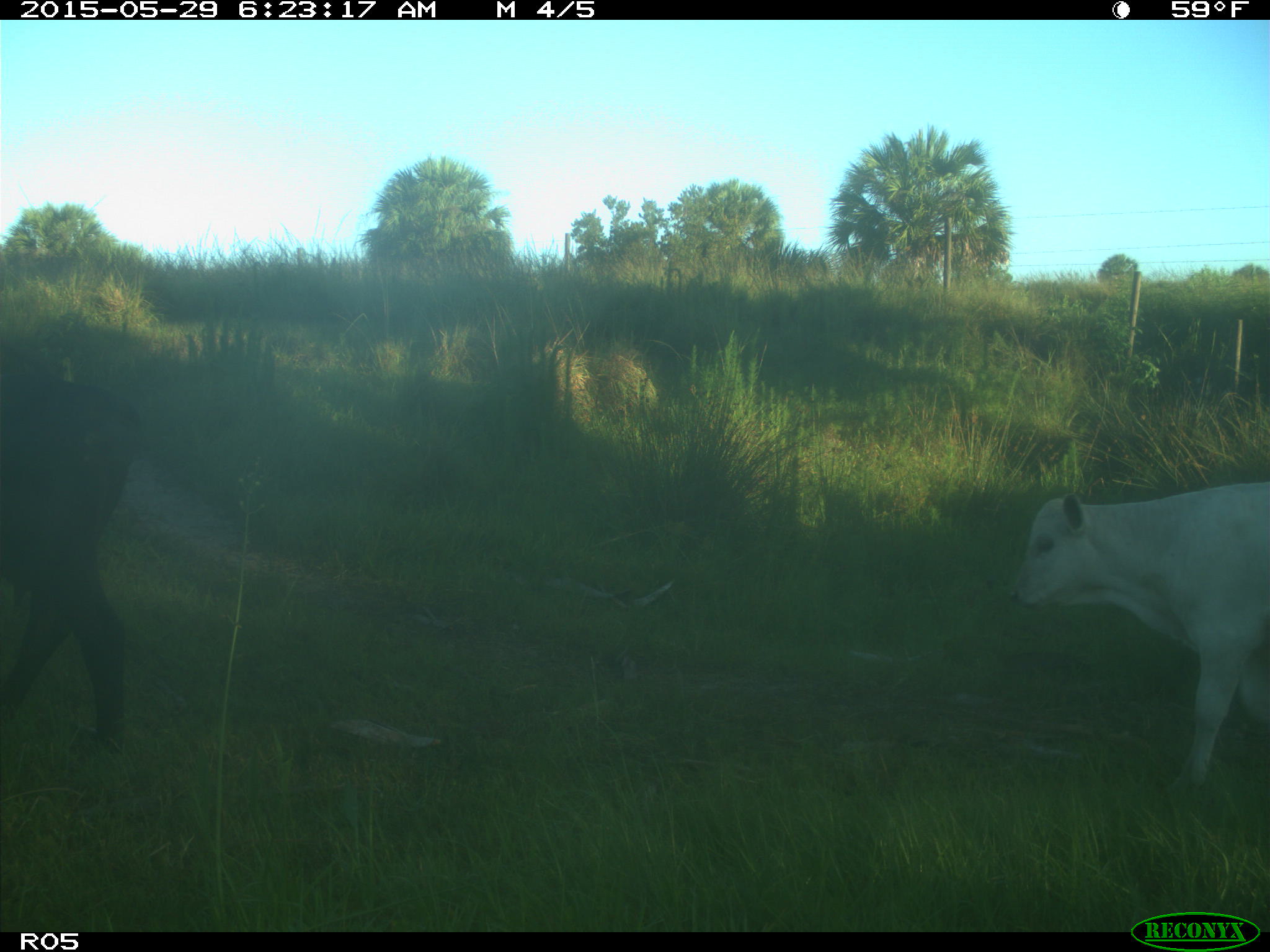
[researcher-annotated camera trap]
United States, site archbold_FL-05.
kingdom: Animalia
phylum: Chordata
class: Mammalia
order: Artiodactyla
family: Bovidae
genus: Bos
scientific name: Bos taurus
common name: domestic cow